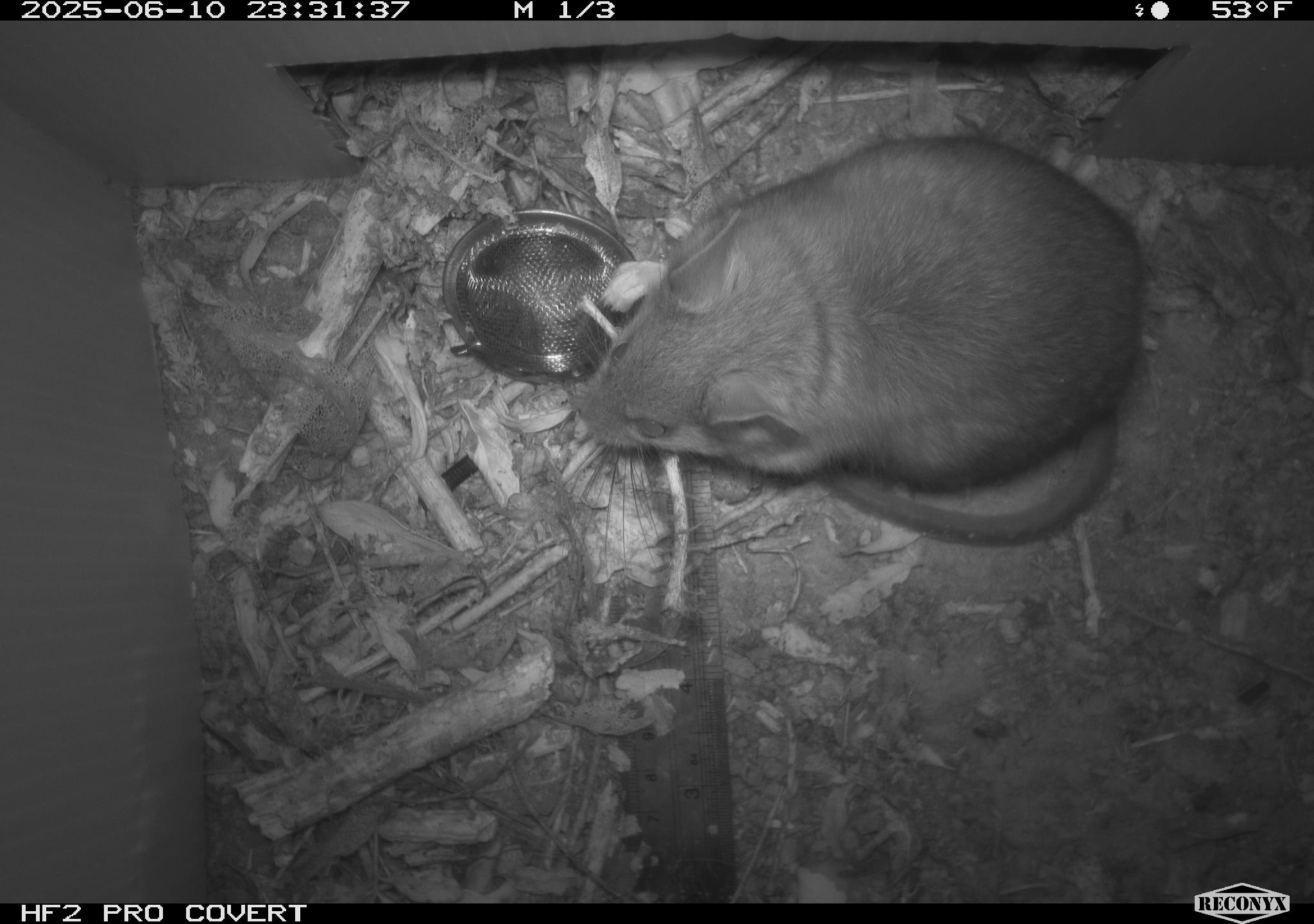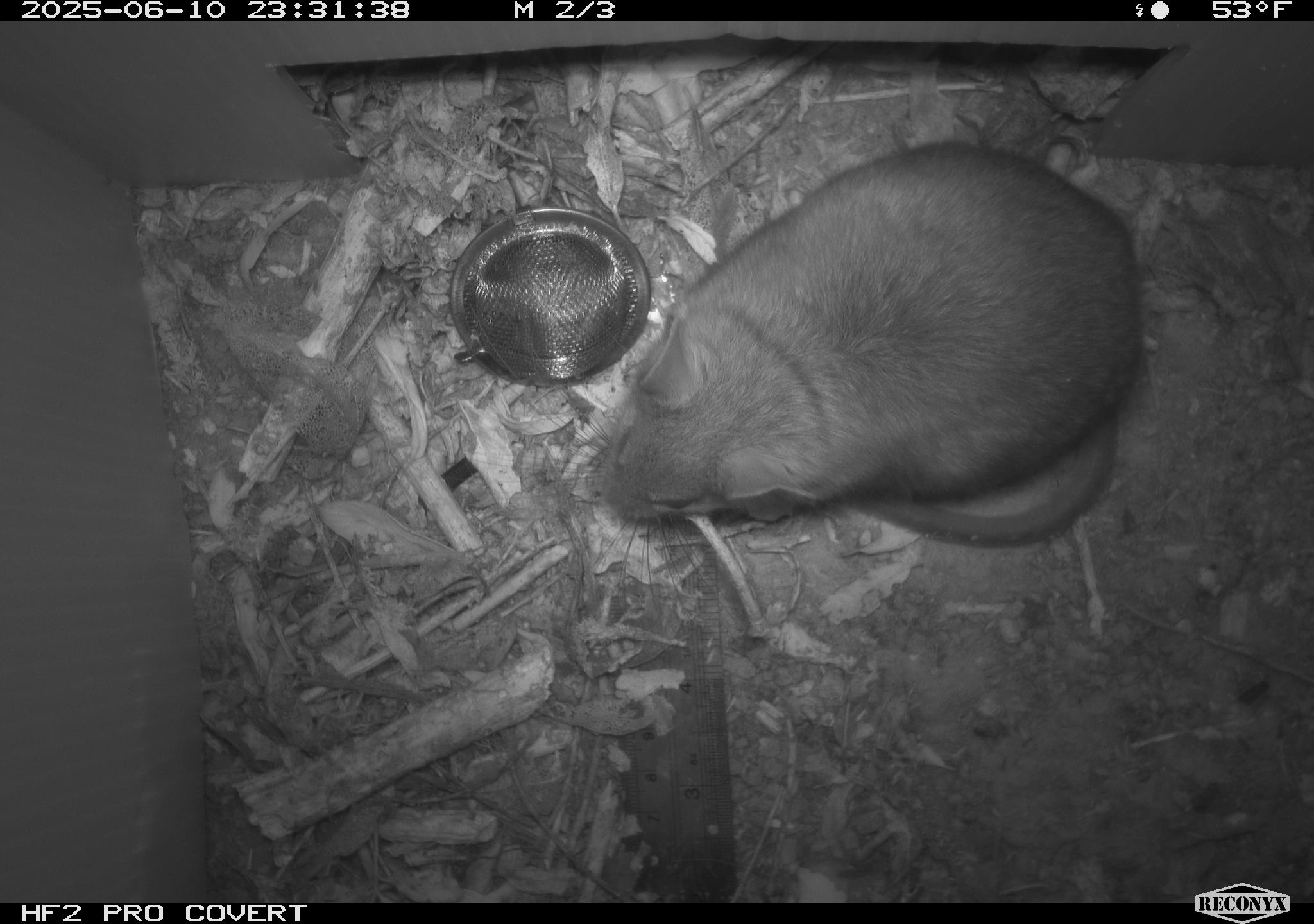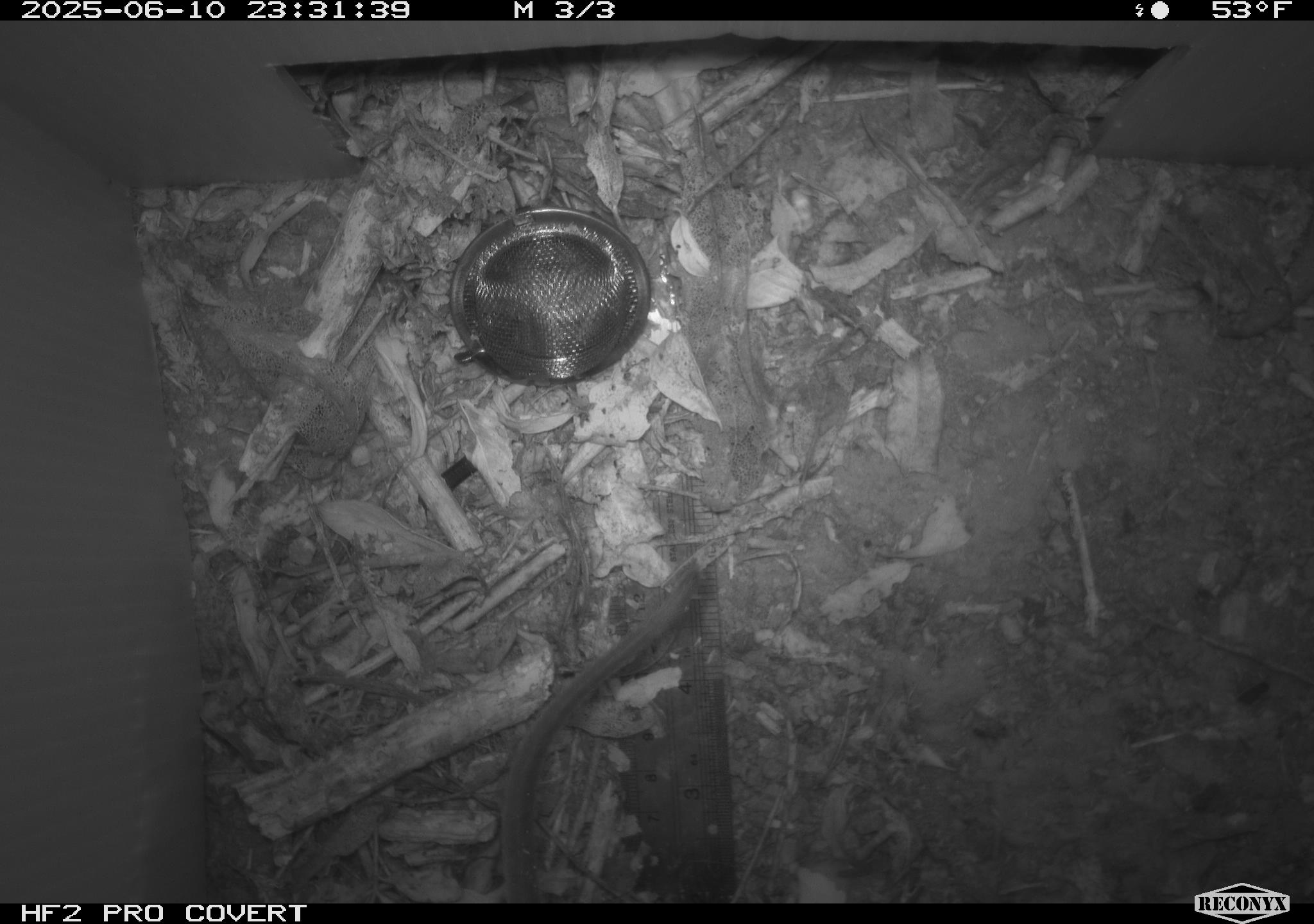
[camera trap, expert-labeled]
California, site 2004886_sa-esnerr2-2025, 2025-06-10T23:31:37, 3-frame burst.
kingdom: Animalia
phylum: Chordata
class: Mammalia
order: Rodentia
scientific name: Rodentia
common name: rodent